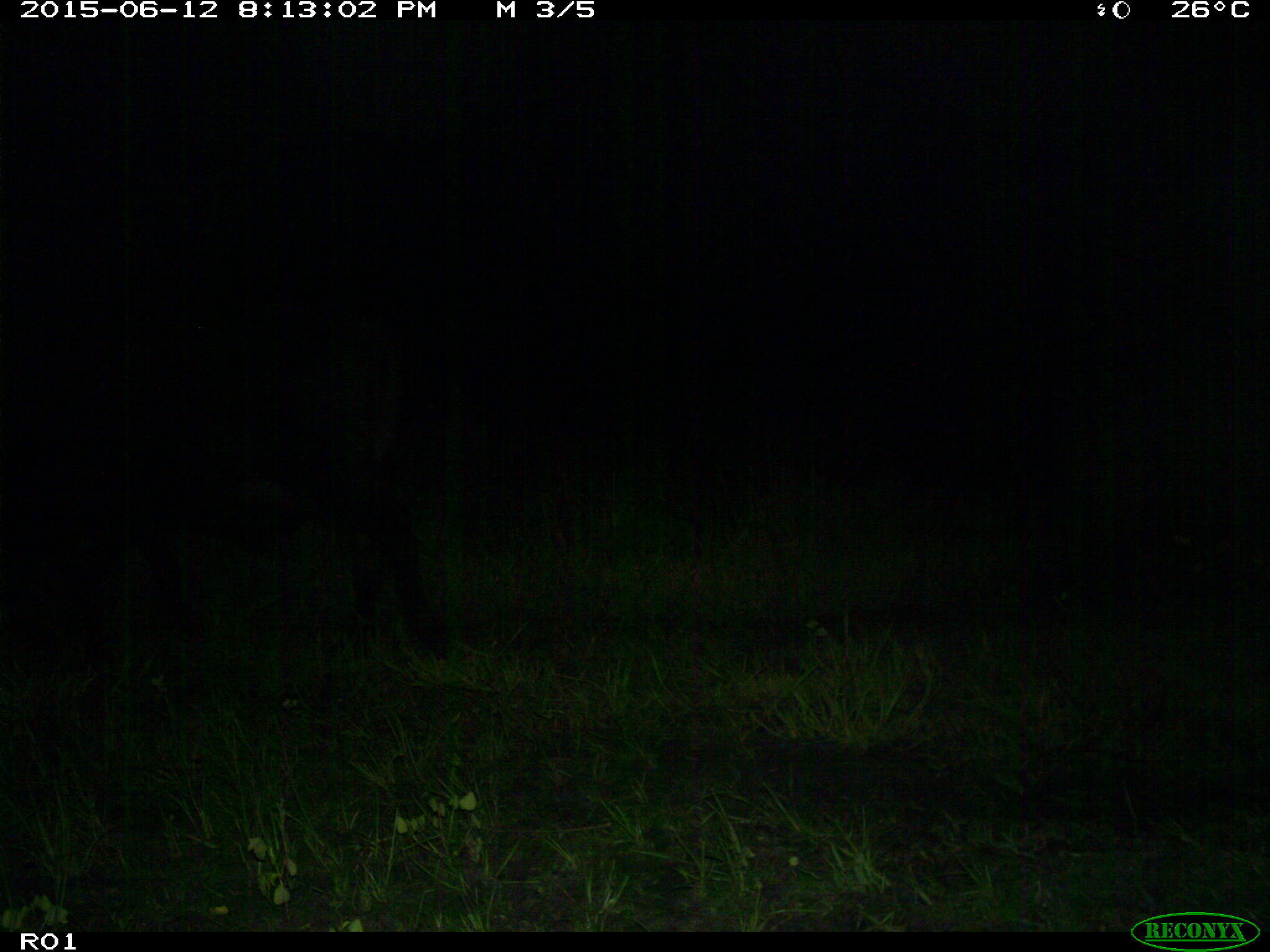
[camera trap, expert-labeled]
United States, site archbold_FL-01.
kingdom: Animalia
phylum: Chordata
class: Mammalia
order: Artiodactyla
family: Bovidae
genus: Bos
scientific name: Bos taurus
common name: domestic cow